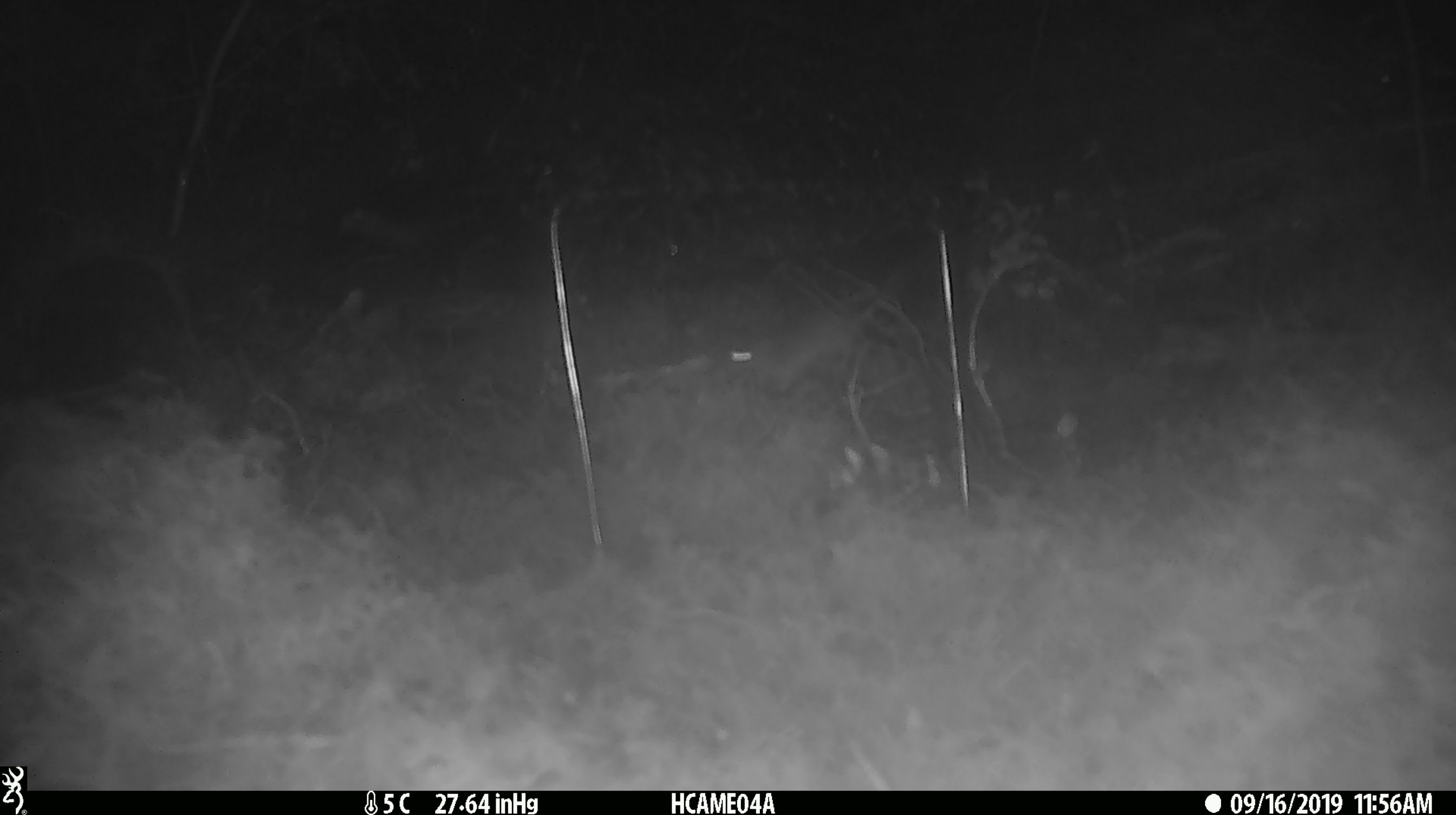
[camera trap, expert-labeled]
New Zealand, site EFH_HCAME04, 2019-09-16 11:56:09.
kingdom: Animalia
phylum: Chordata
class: Mammalia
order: Rodentia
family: Muridae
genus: Mus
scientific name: Mus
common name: mouse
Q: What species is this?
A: Mouse (Mus).